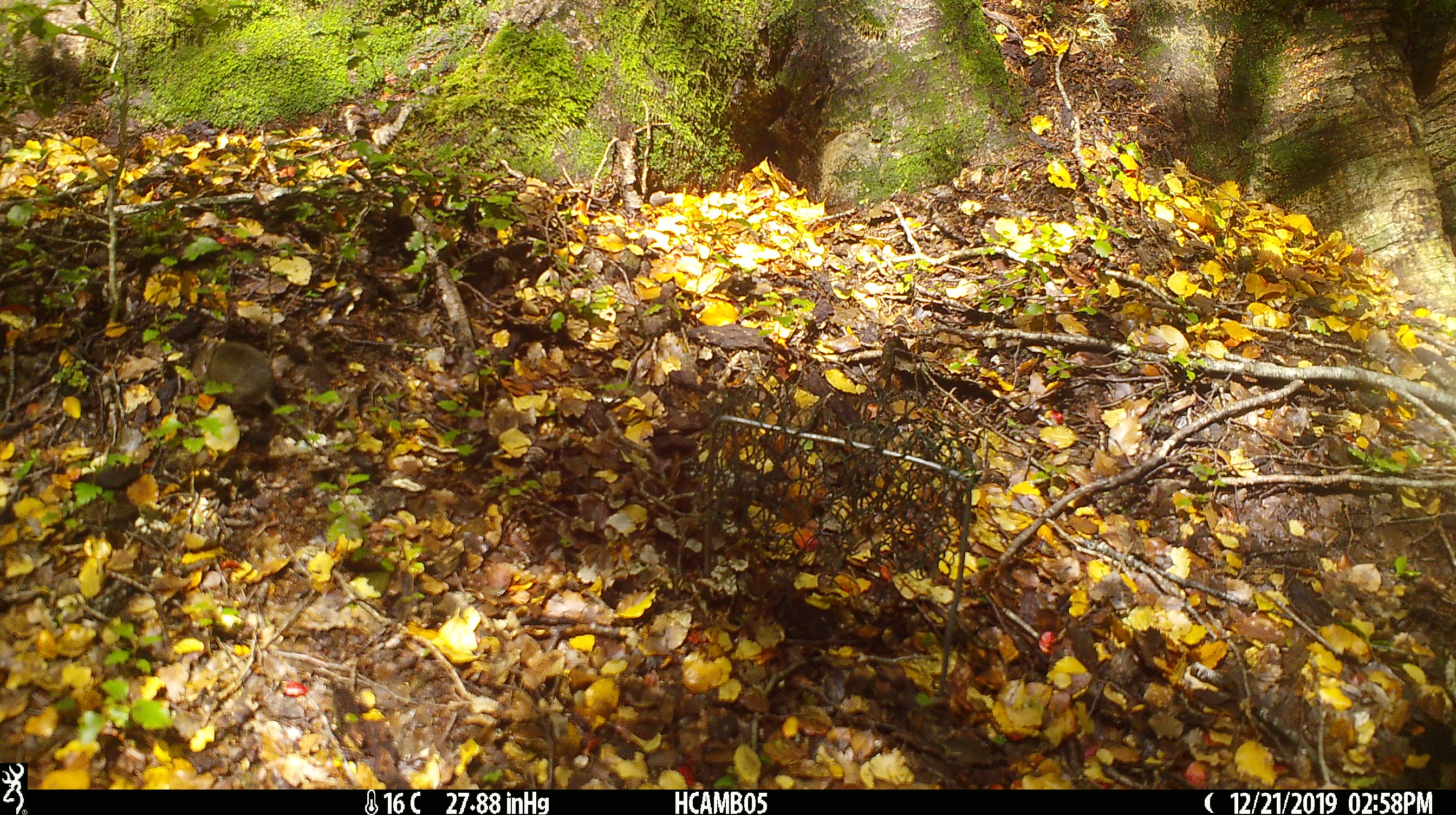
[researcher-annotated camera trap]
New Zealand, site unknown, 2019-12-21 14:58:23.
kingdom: Animalia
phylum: Chordata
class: Mammalia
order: Rodentia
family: Muridae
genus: Mus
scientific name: Mus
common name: mouse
Mouse (Mus).